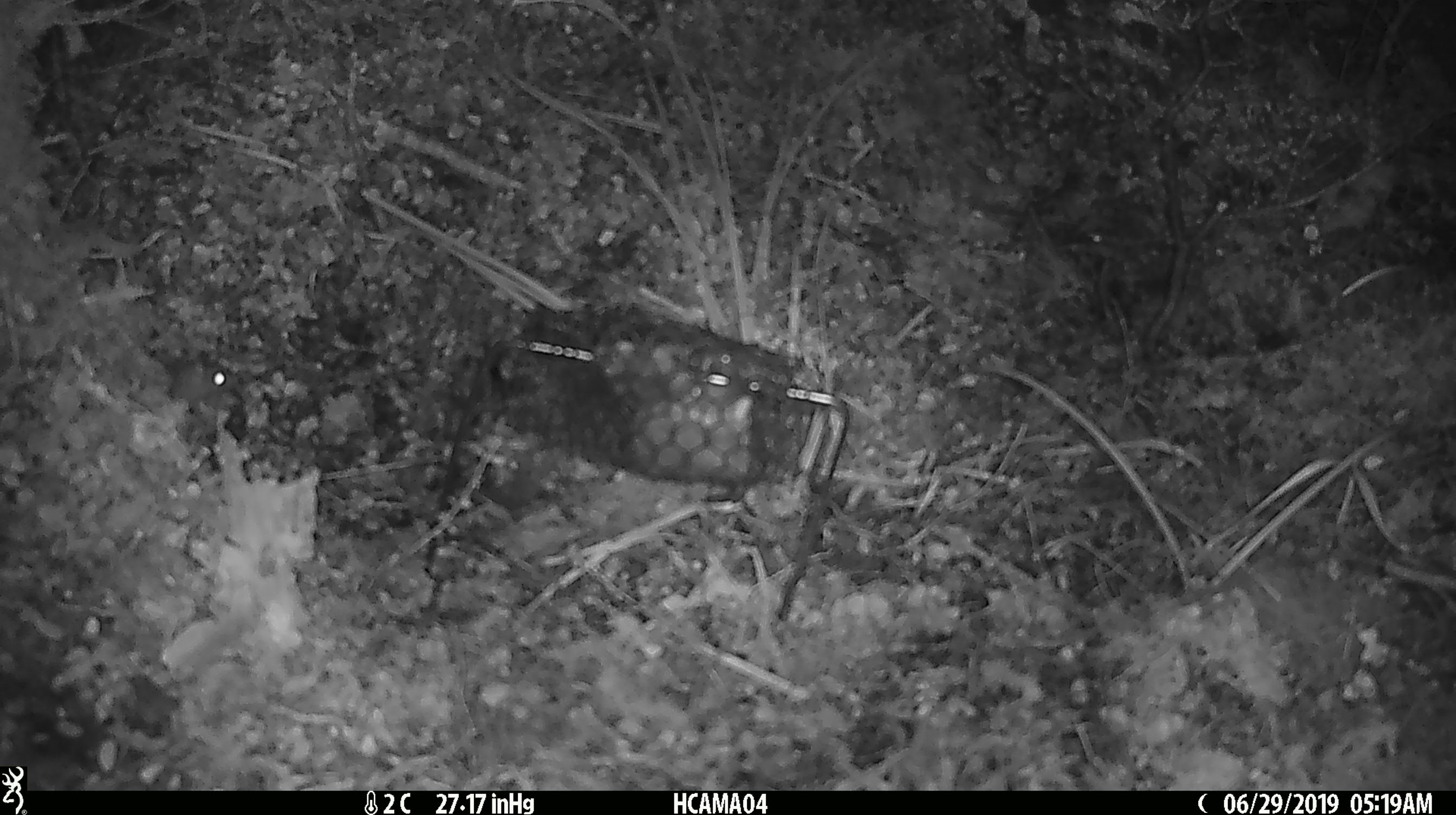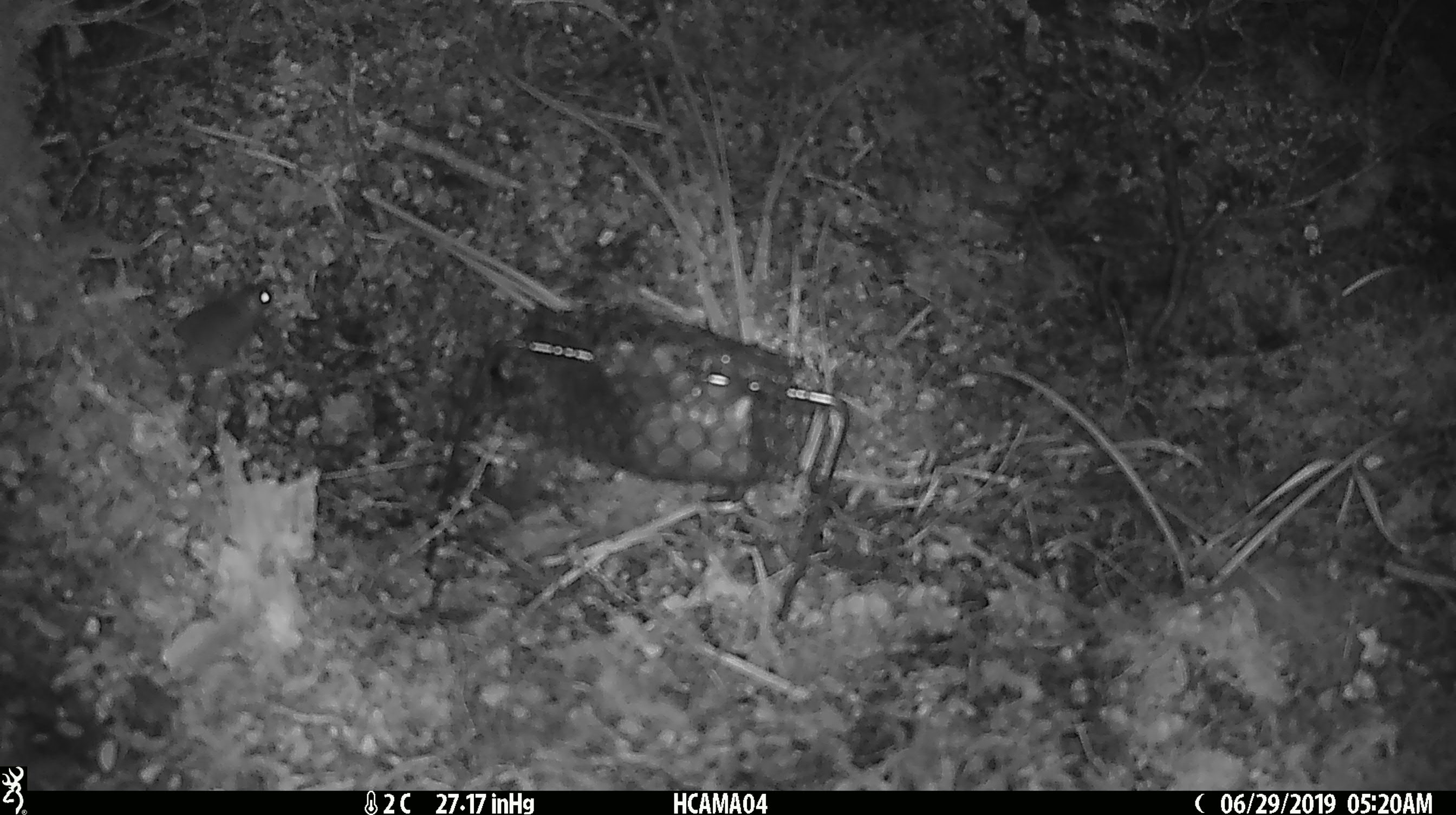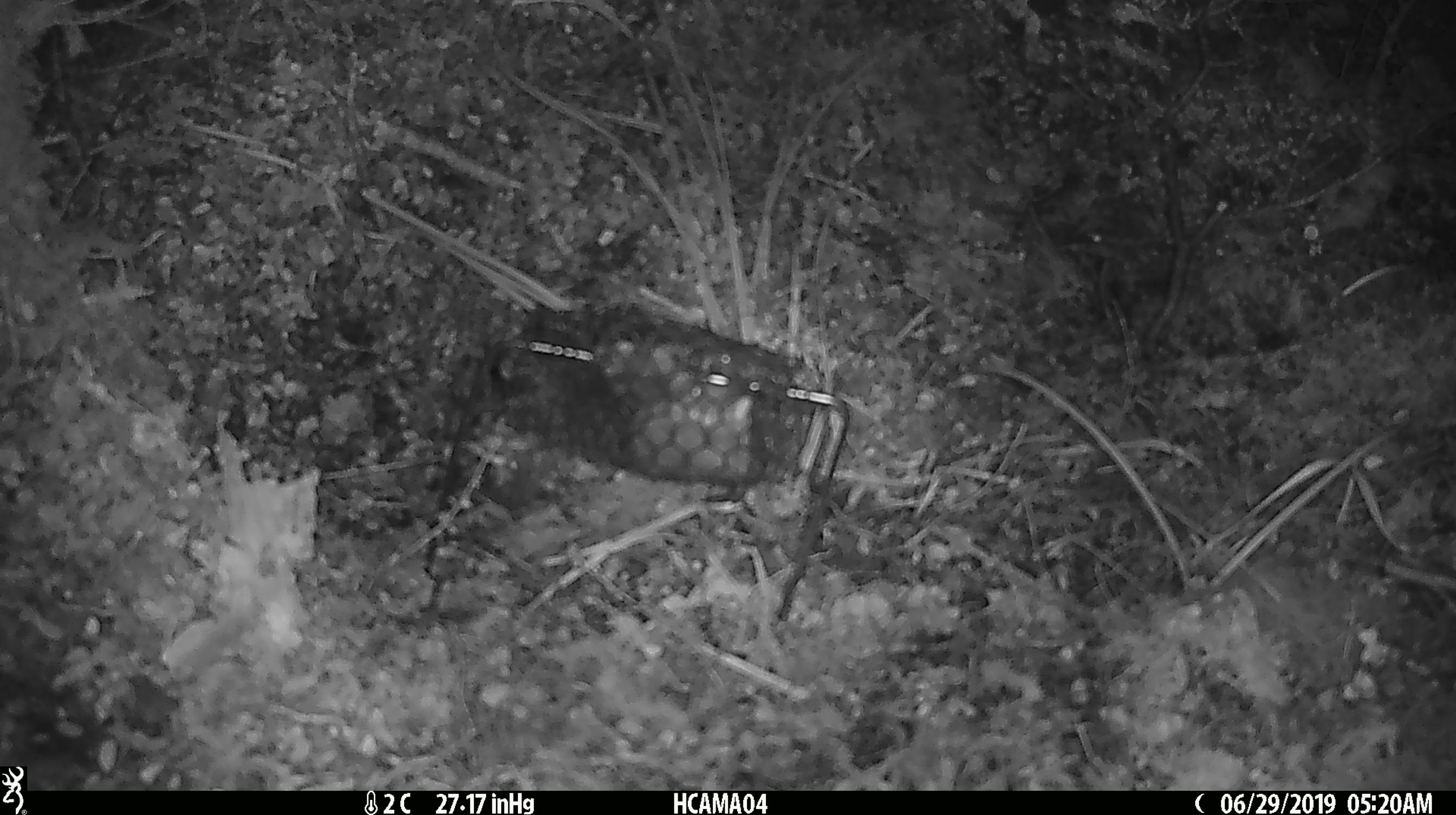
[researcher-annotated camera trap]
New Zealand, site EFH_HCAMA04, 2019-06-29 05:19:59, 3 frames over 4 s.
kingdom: Animalia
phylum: Chordata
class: Mammalia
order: Rodentia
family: Muridae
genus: Mus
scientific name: Mus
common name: mouse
Mouse (Mus).